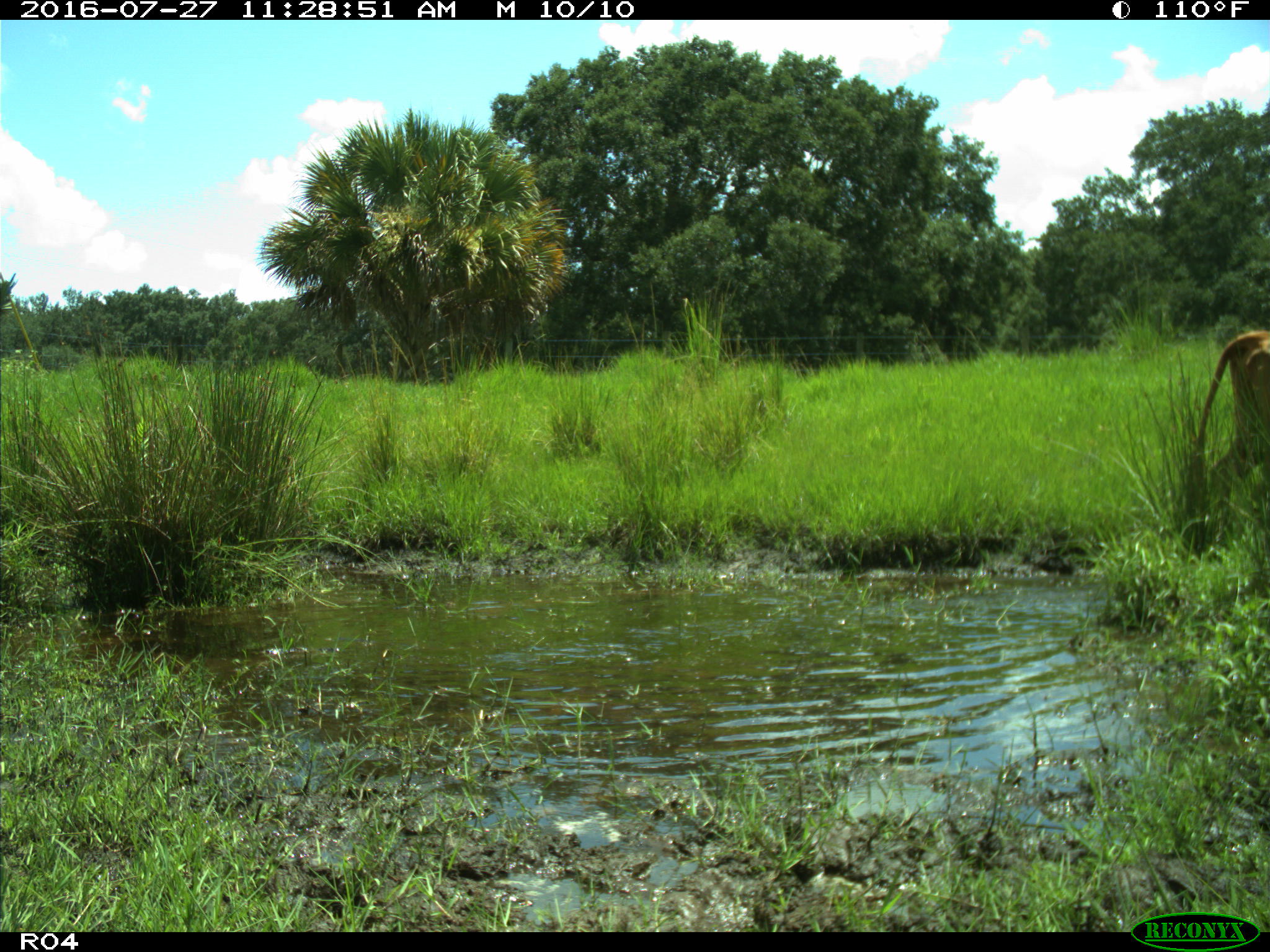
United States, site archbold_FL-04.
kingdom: Animalia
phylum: Chordata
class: Mammalia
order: Artiodactyla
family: Bovidae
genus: Bos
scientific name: Bos taurus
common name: domestic cow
Bos taurus (domestic cow).